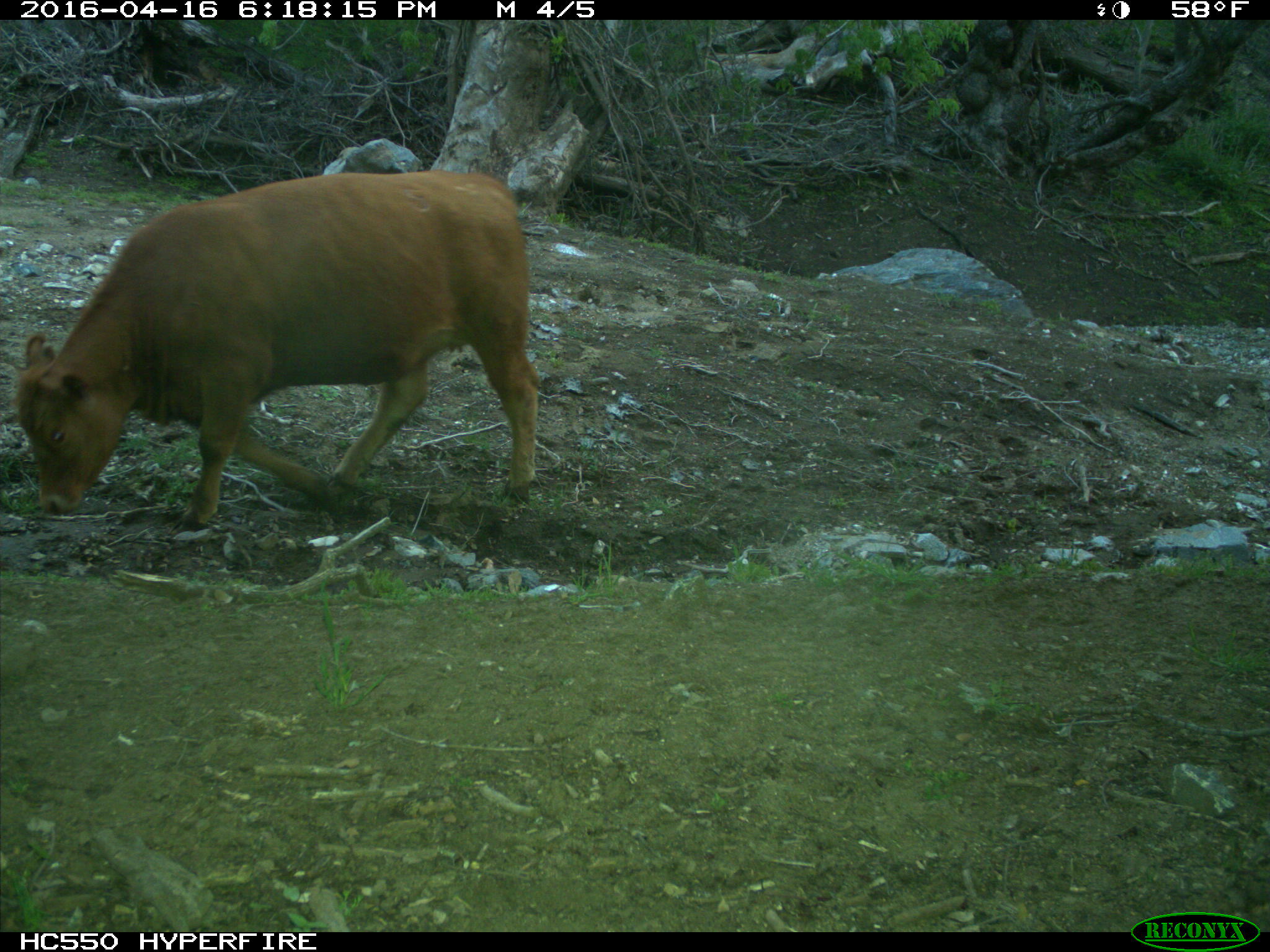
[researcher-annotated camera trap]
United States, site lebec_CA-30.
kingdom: Animalia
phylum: Chordata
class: Mammalia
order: Artiodactyla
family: Bovidae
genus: Bos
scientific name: Bos taurus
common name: domestic cow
Bos taurus (domestic cow).